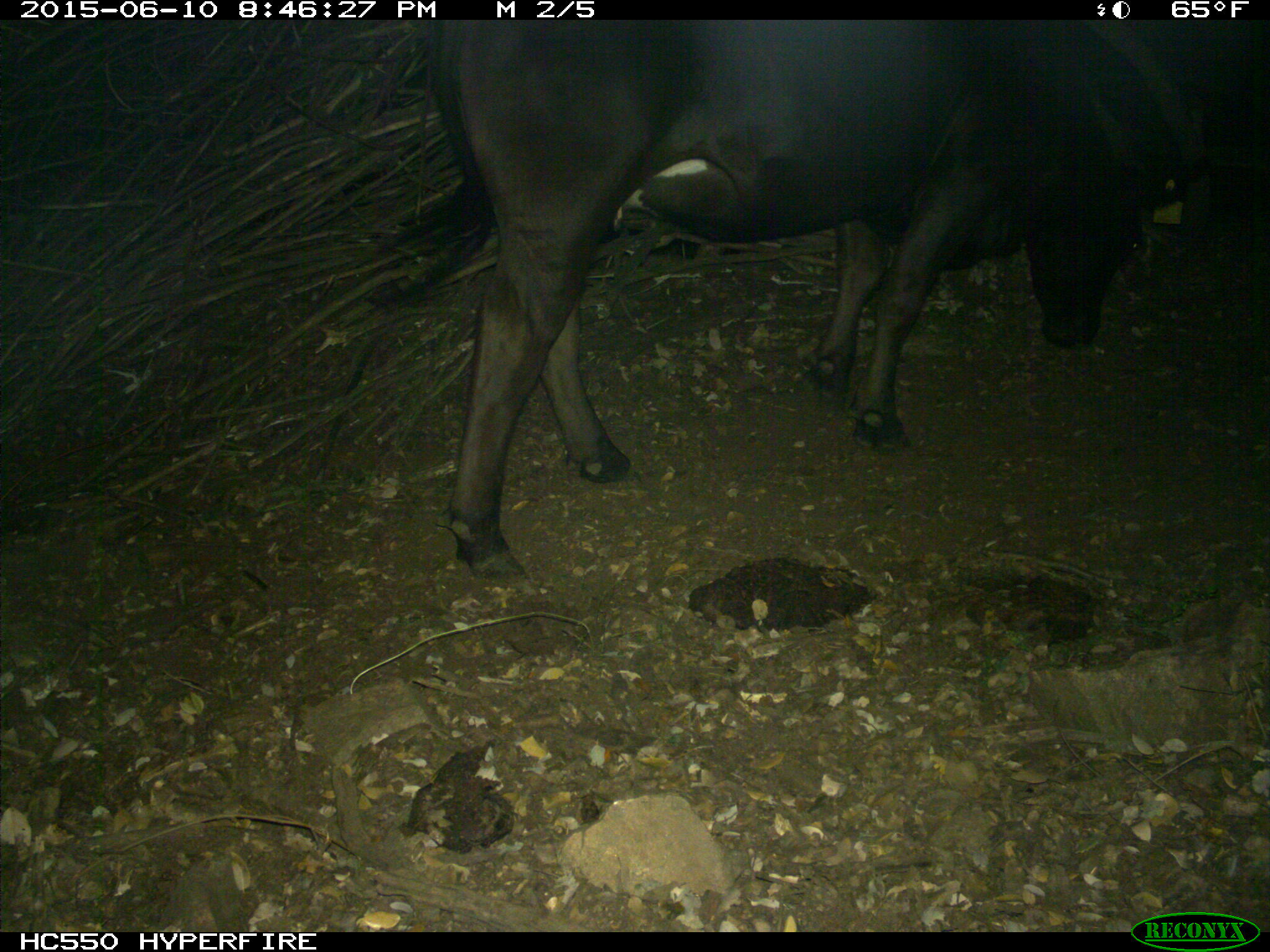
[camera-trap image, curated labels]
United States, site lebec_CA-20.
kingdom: Animalia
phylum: Chordata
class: Mammalia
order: Artiodactyla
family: Bovidae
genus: Bos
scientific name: Bos taurus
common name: domestic cow